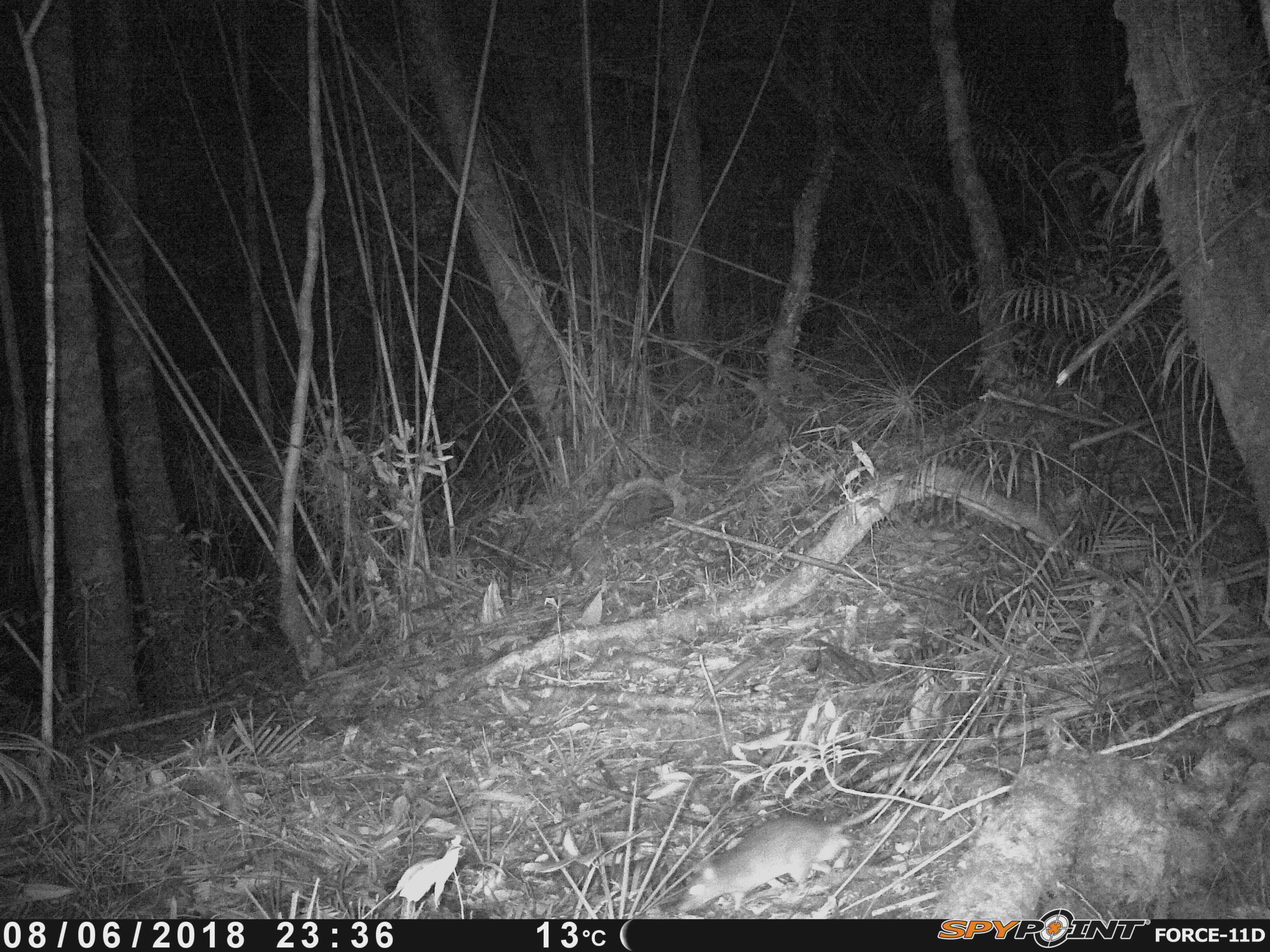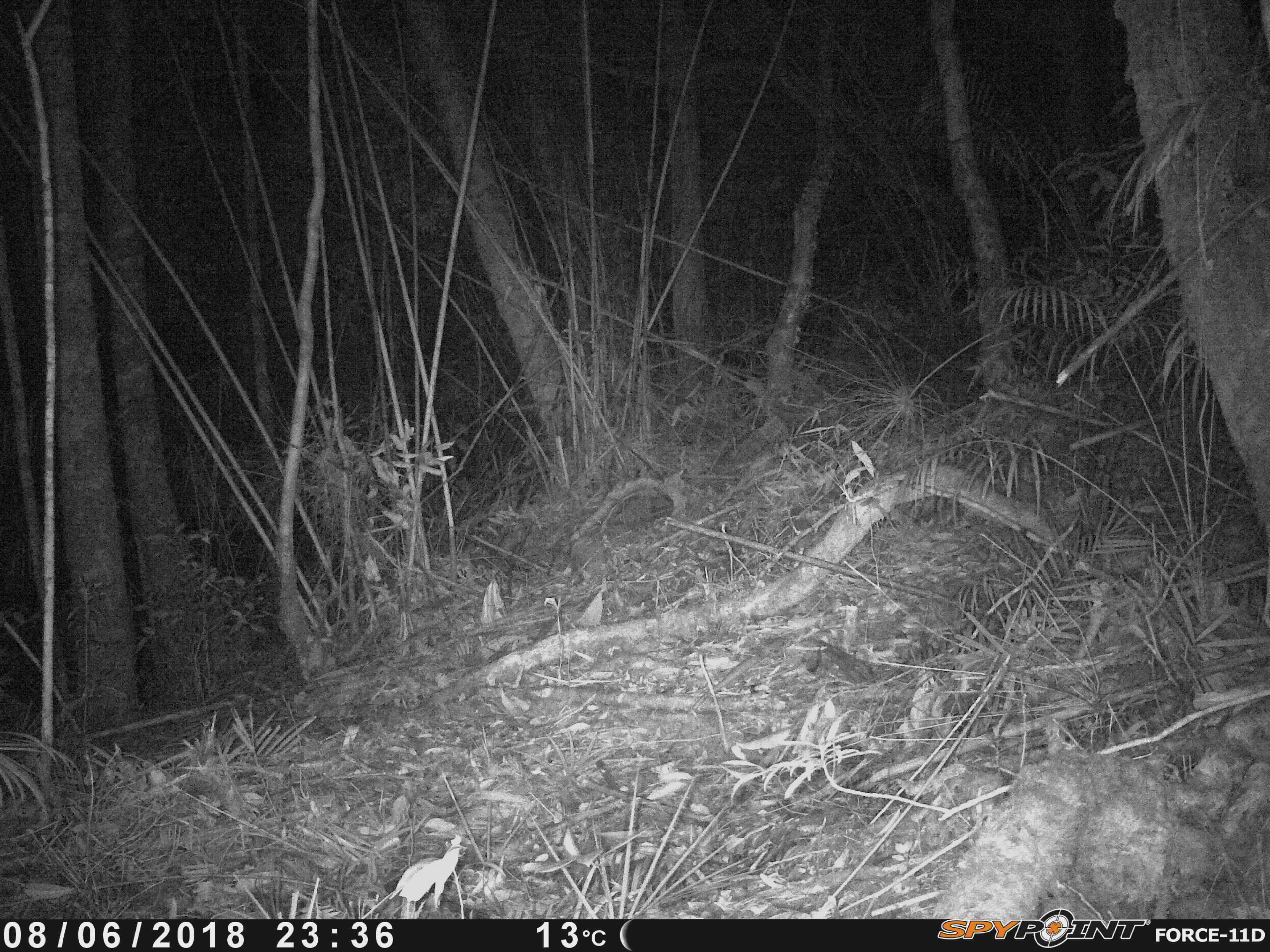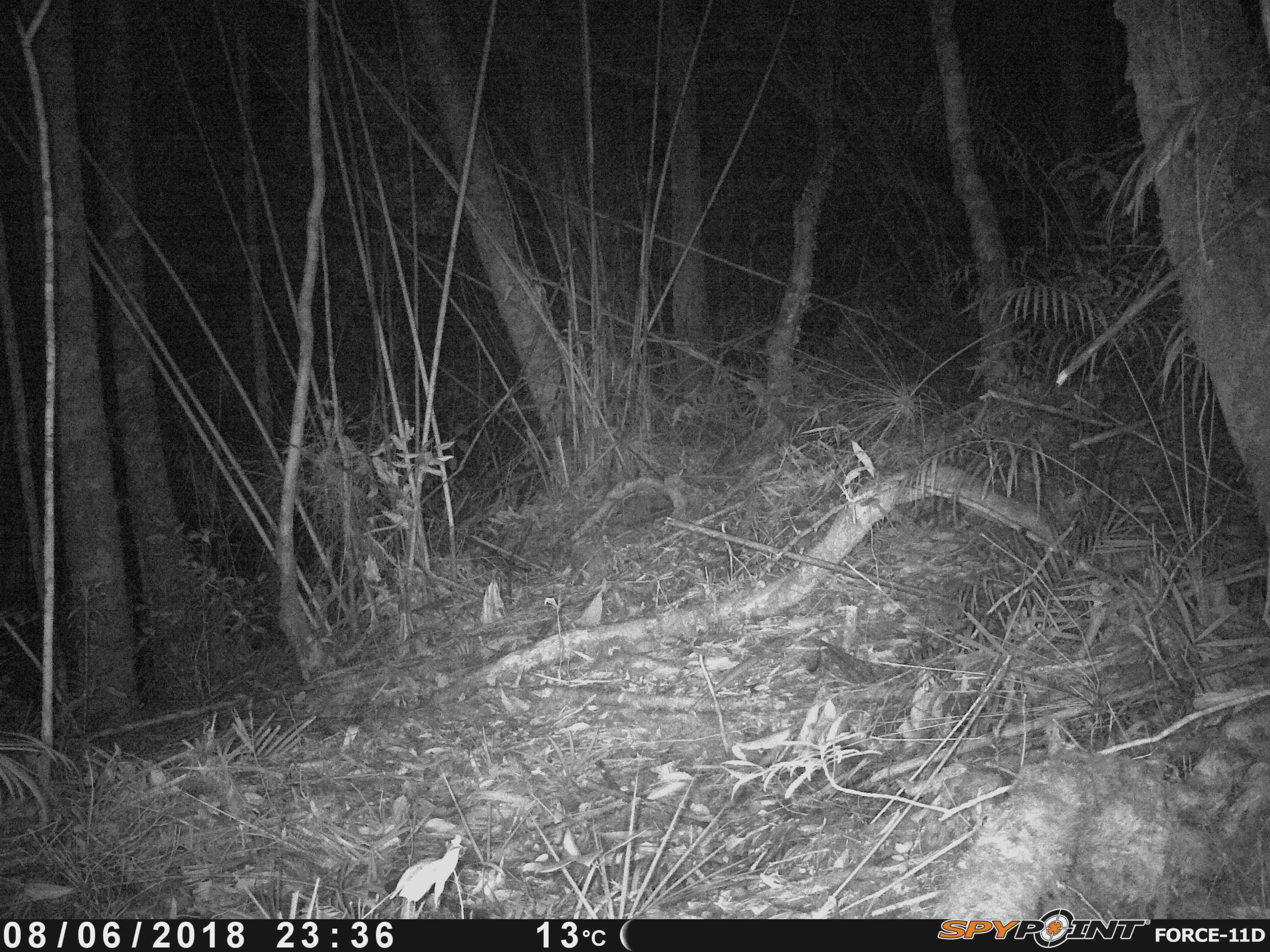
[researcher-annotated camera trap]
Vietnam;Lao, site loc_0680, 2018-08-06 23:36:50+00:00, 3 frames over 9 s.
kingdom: Animalia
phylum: Chordata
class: Mammalia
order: Rodentia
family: Muridae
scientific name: Muridae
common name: old-world mice and rats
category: unidentified murid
Unidentified murid (old-world mice and rats) (Muridae). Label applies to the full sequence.